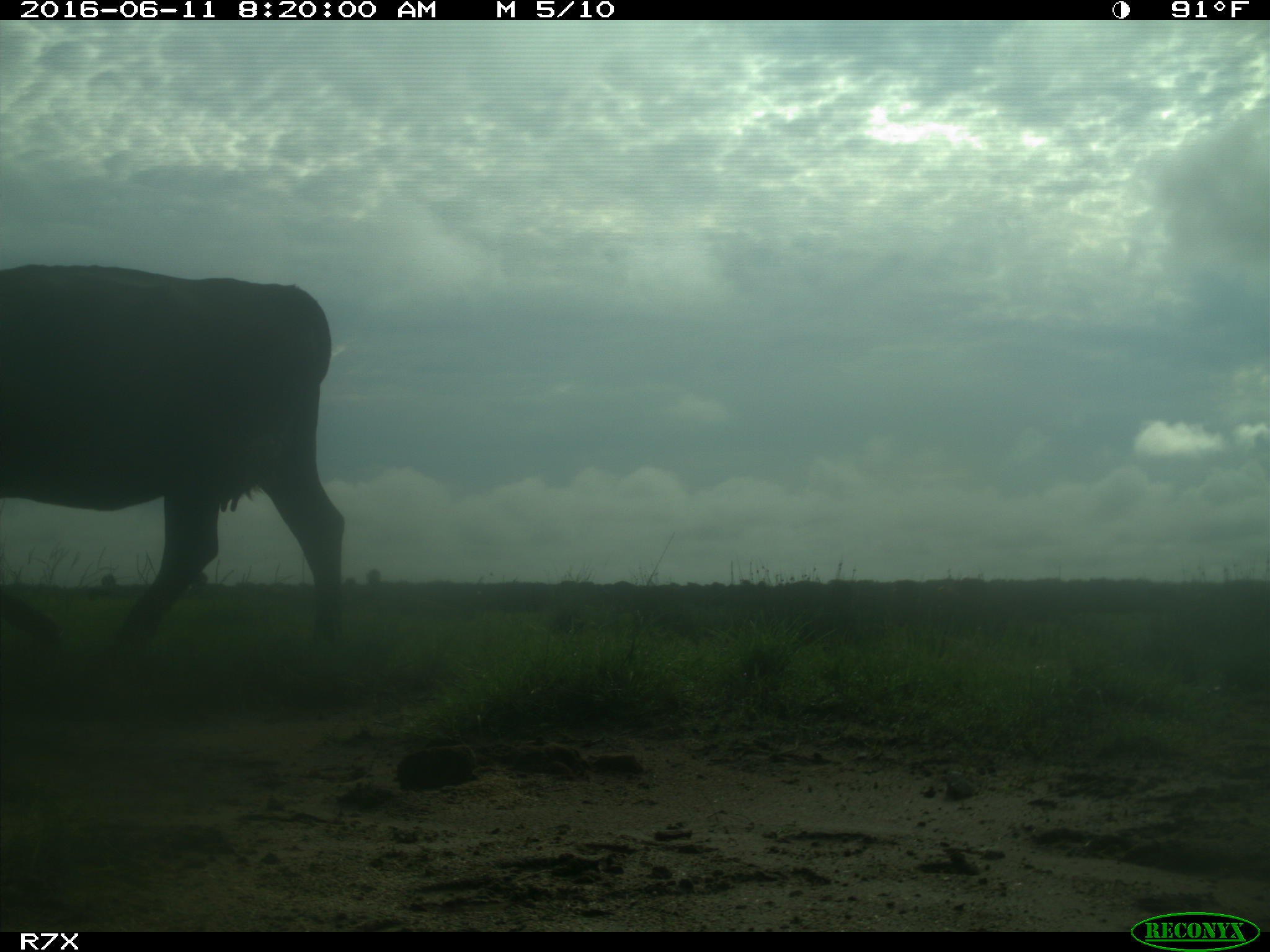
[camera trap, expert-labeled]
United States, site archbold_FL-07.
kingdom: Animalia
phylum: Chordata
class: Mammalia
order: Artiodactyla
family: Bovidae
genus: Bos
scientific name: Bos taurus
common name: domestic cow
Bos taurus (domestic cow).